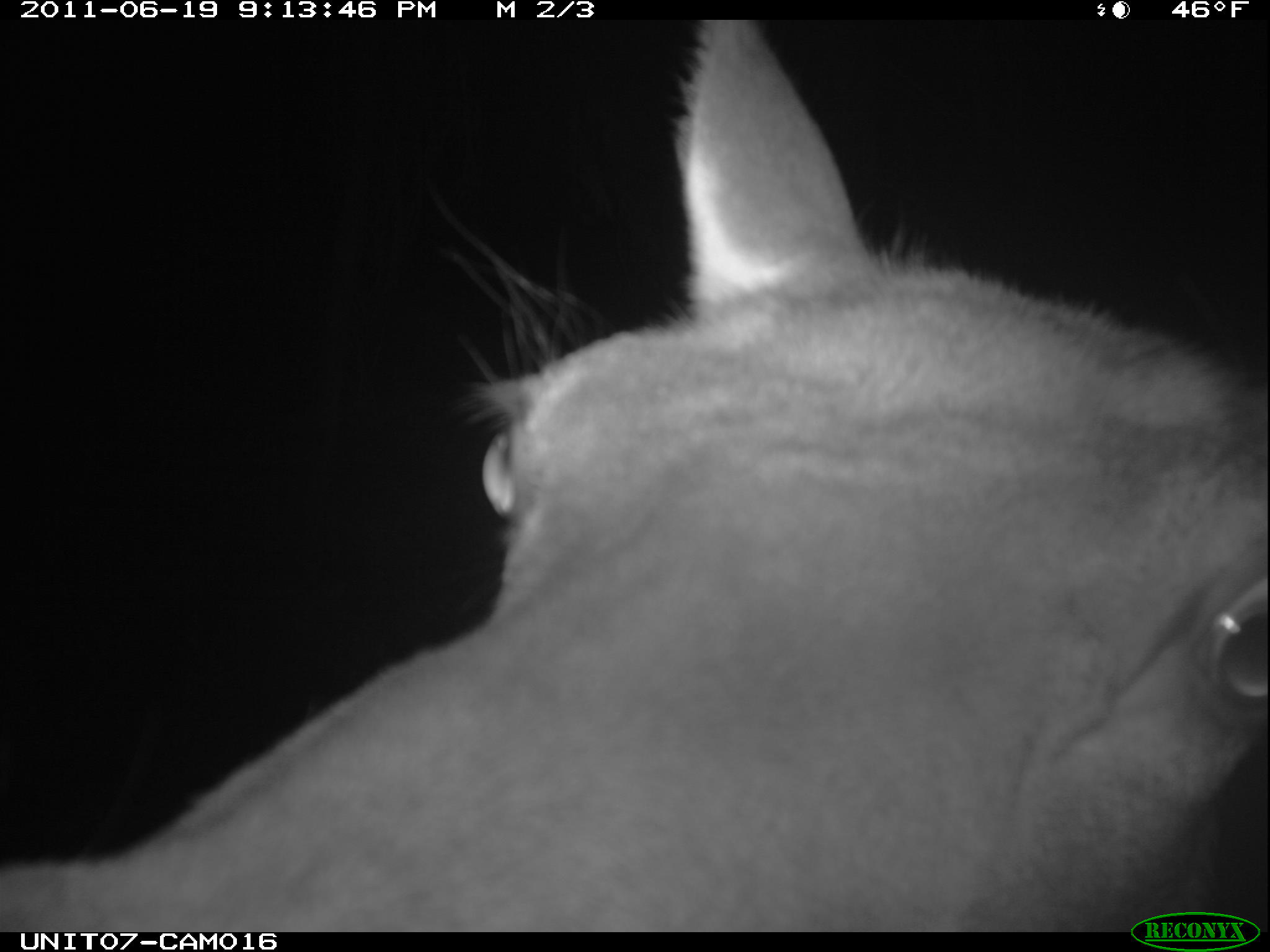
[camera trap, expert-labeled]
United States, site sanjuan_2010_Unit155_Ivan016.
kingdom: Animalia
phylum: Chordata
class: Mammalia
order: Artiodactyla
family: Cervidae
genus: Cervus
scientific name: Cervus elaphus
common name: red deer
Cervus elaphus (red deer).